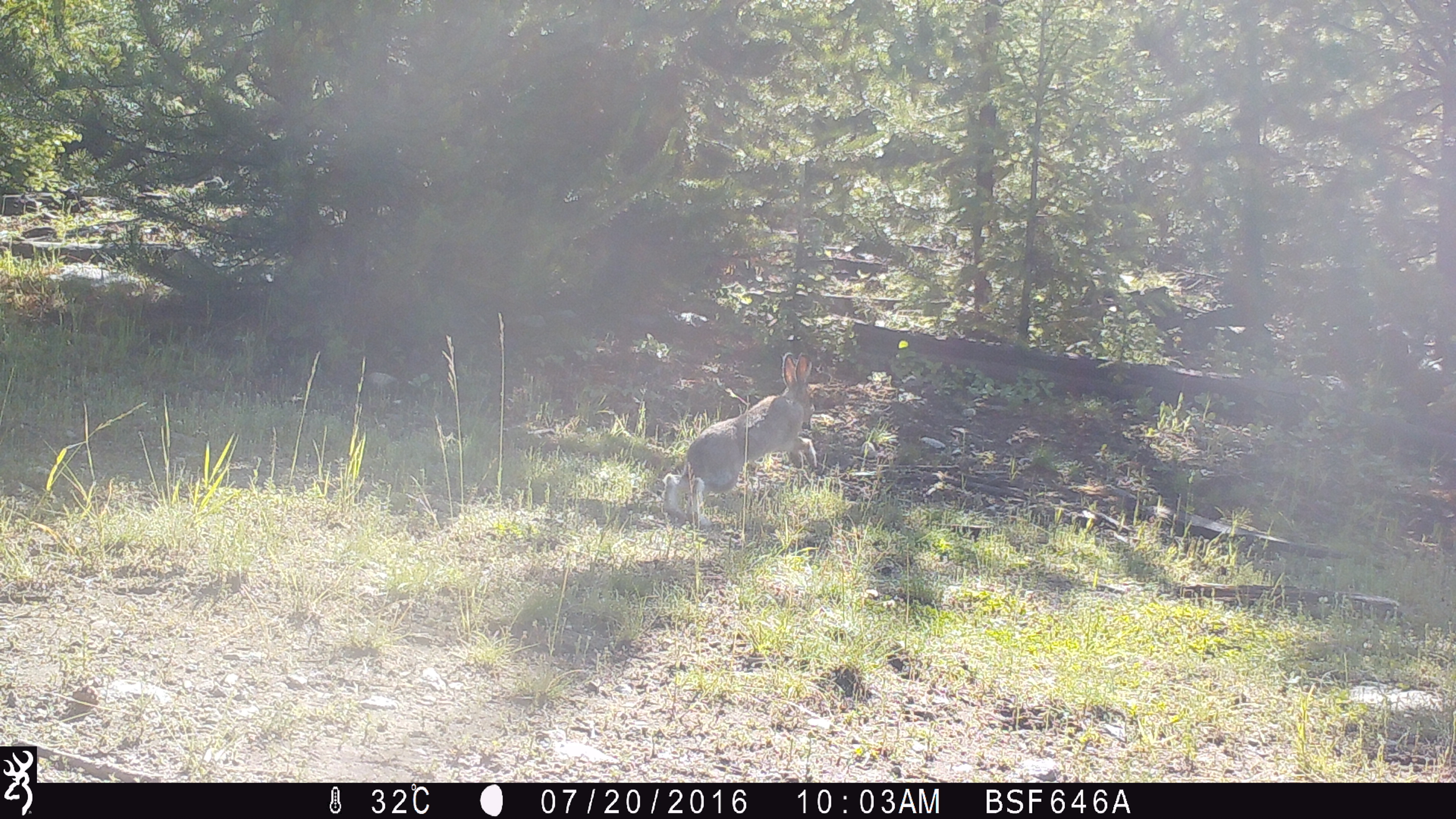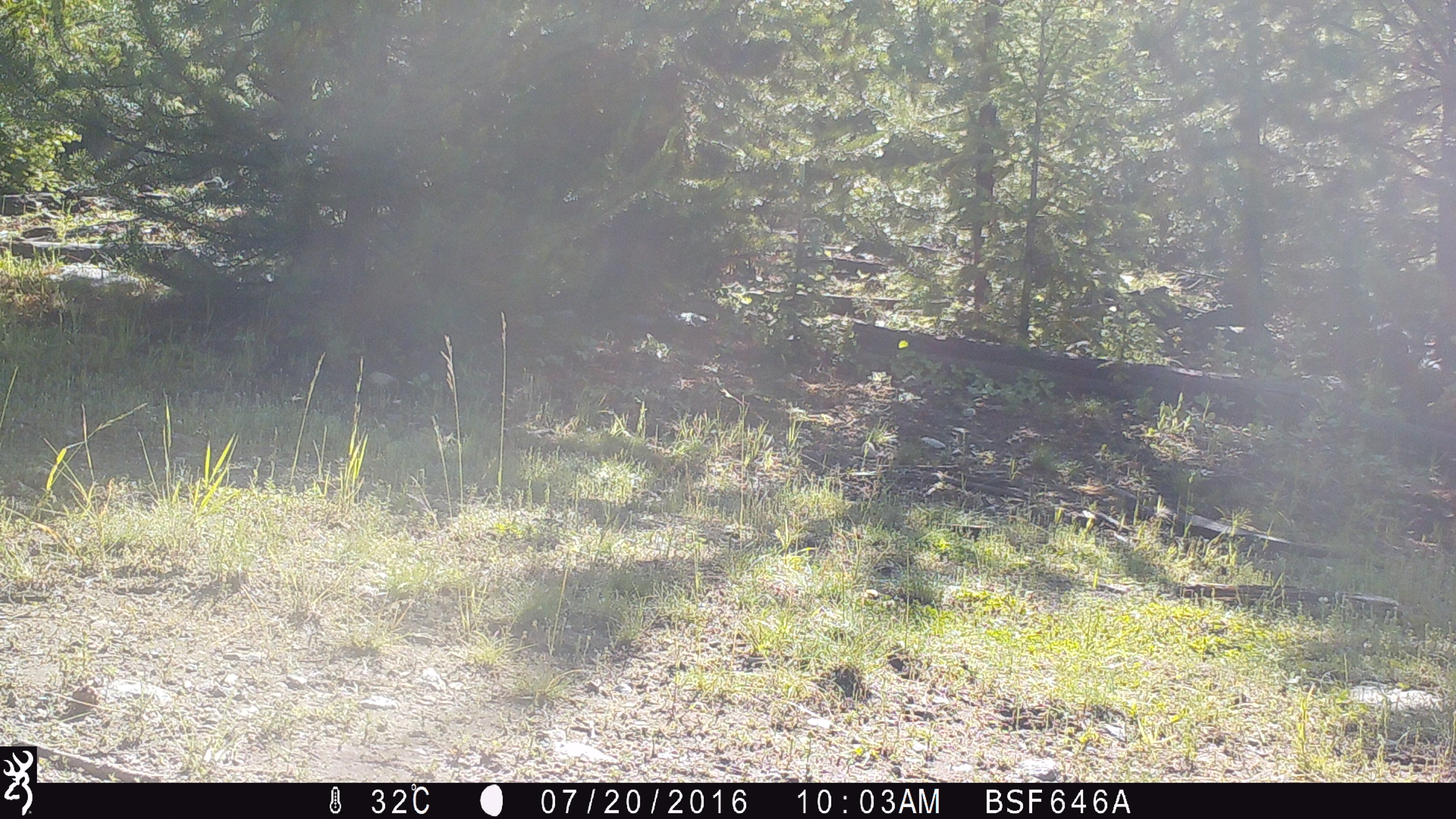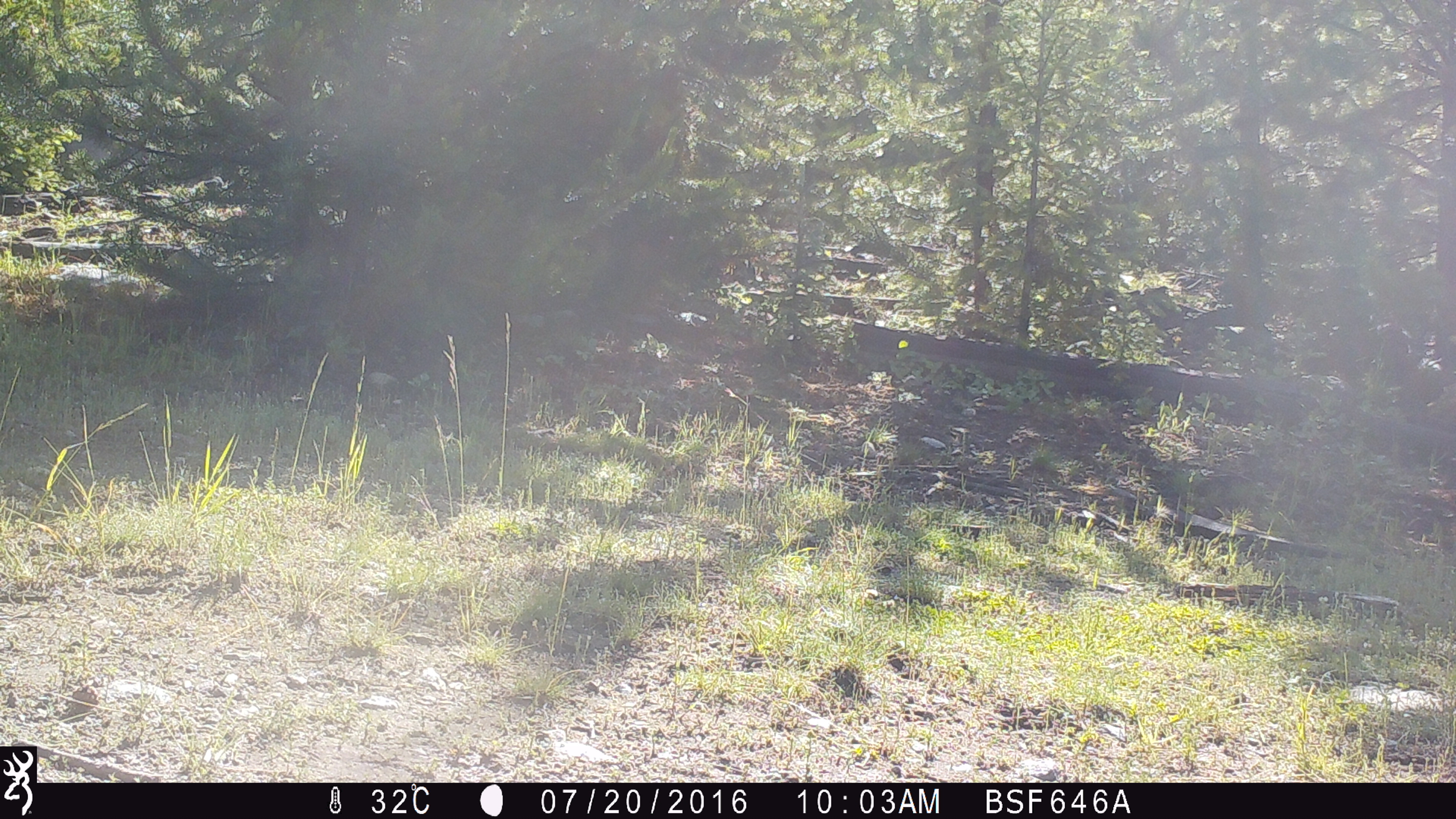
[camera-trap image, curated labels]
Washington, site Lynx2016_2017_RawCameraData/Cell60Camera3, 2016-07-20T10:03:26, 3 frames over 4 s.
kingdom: Animalia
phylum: Chordata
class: Mammalia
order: Lagomorpha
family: Leporidae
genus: Lepus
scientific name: Lepus americanus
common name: snowshoe hare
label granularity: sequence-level